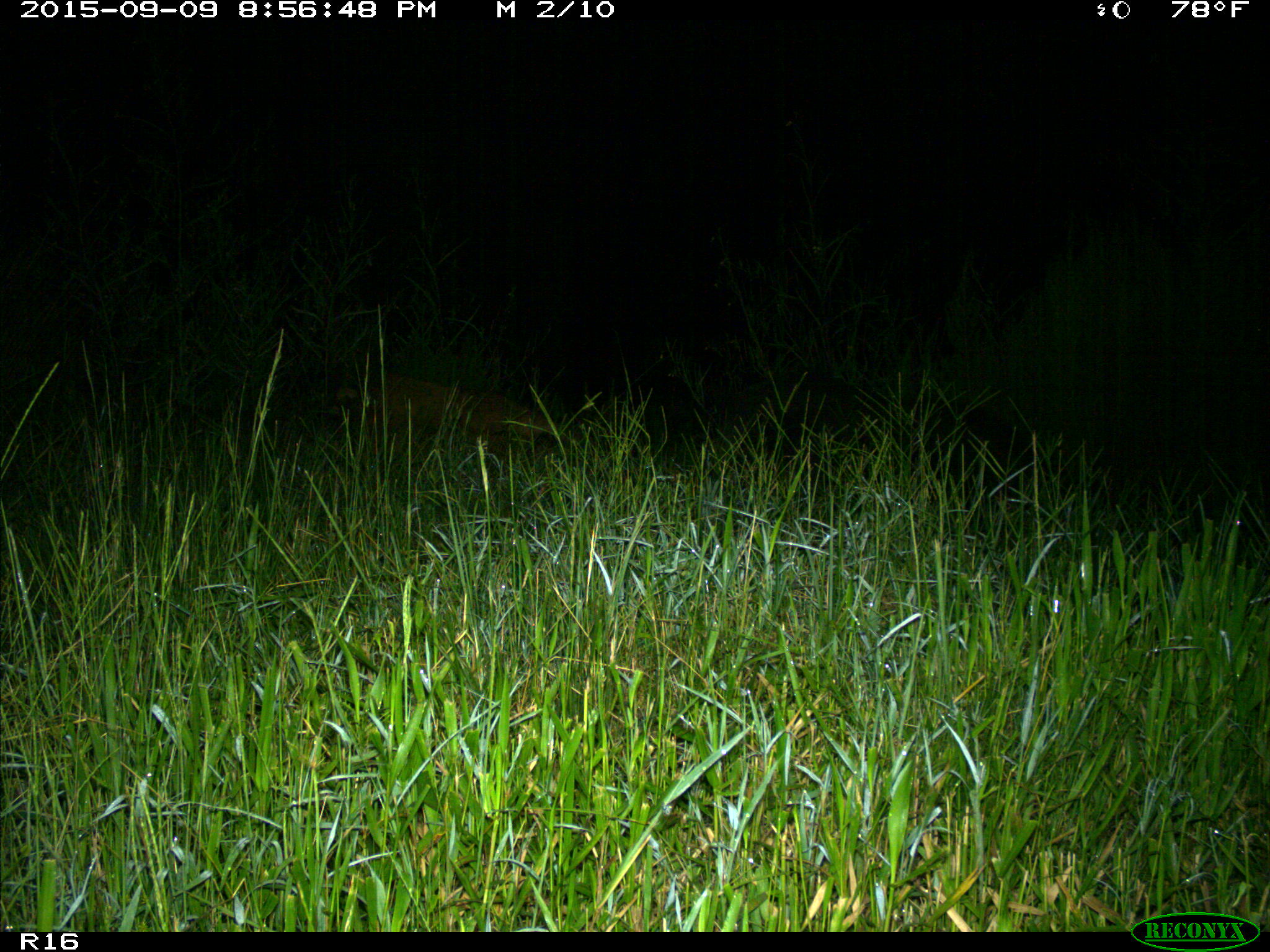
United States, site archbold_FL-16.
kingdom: Animalia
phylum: Chordata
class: Mammalia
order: Artiodactyla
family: Suidae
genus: Sus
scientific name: Sus scrofa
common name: wild boar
Sus scrofa (wild boar).